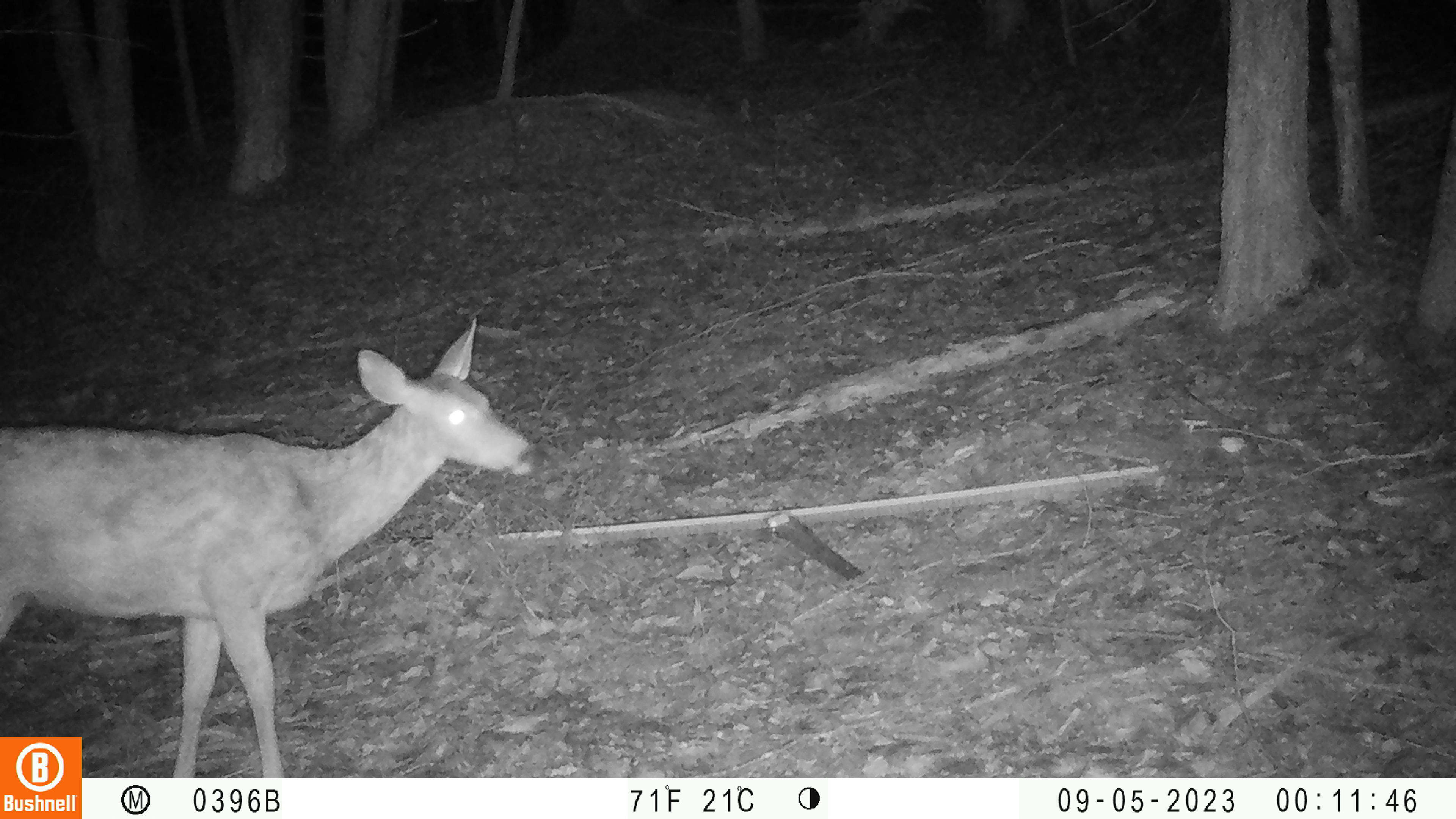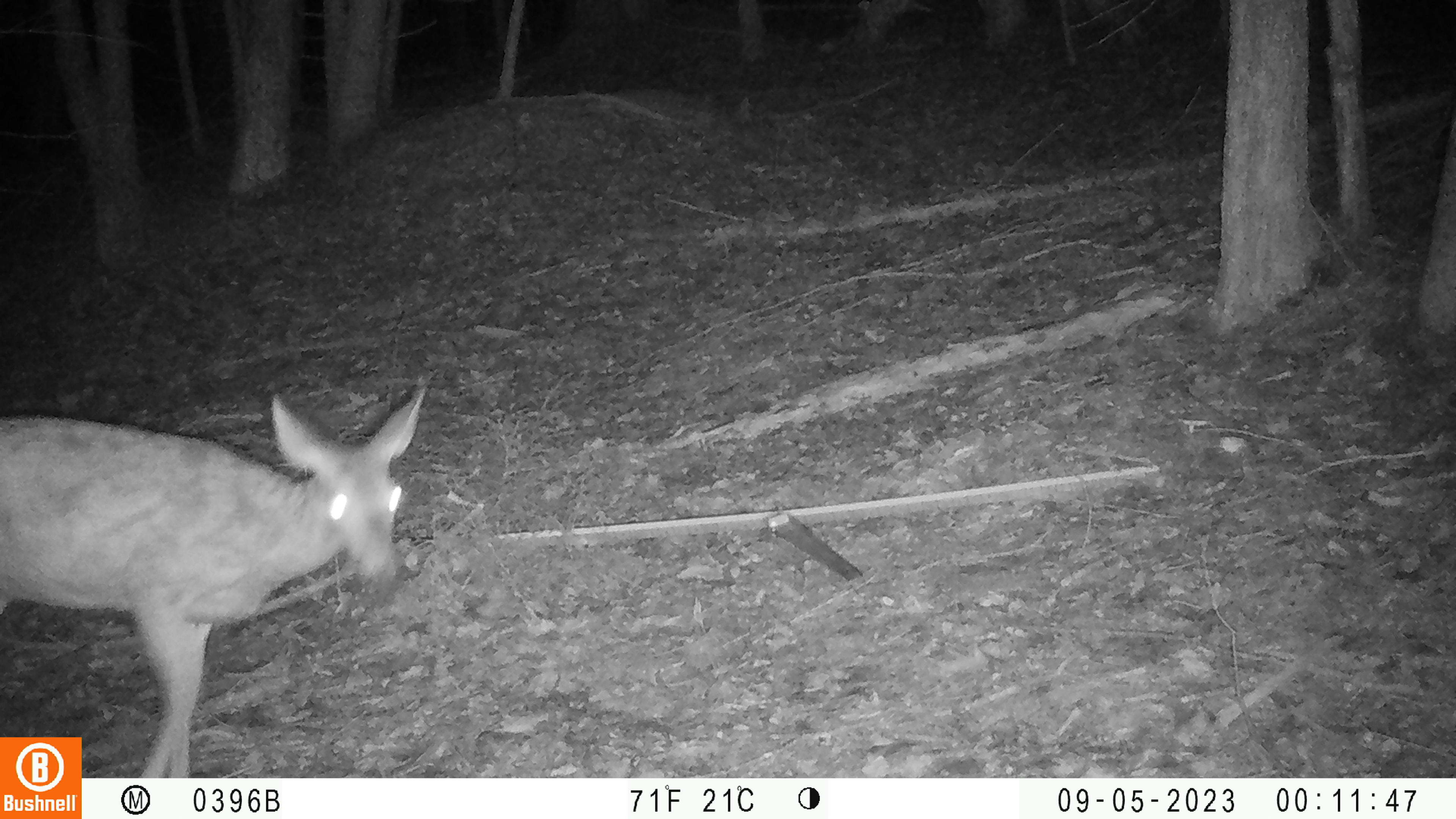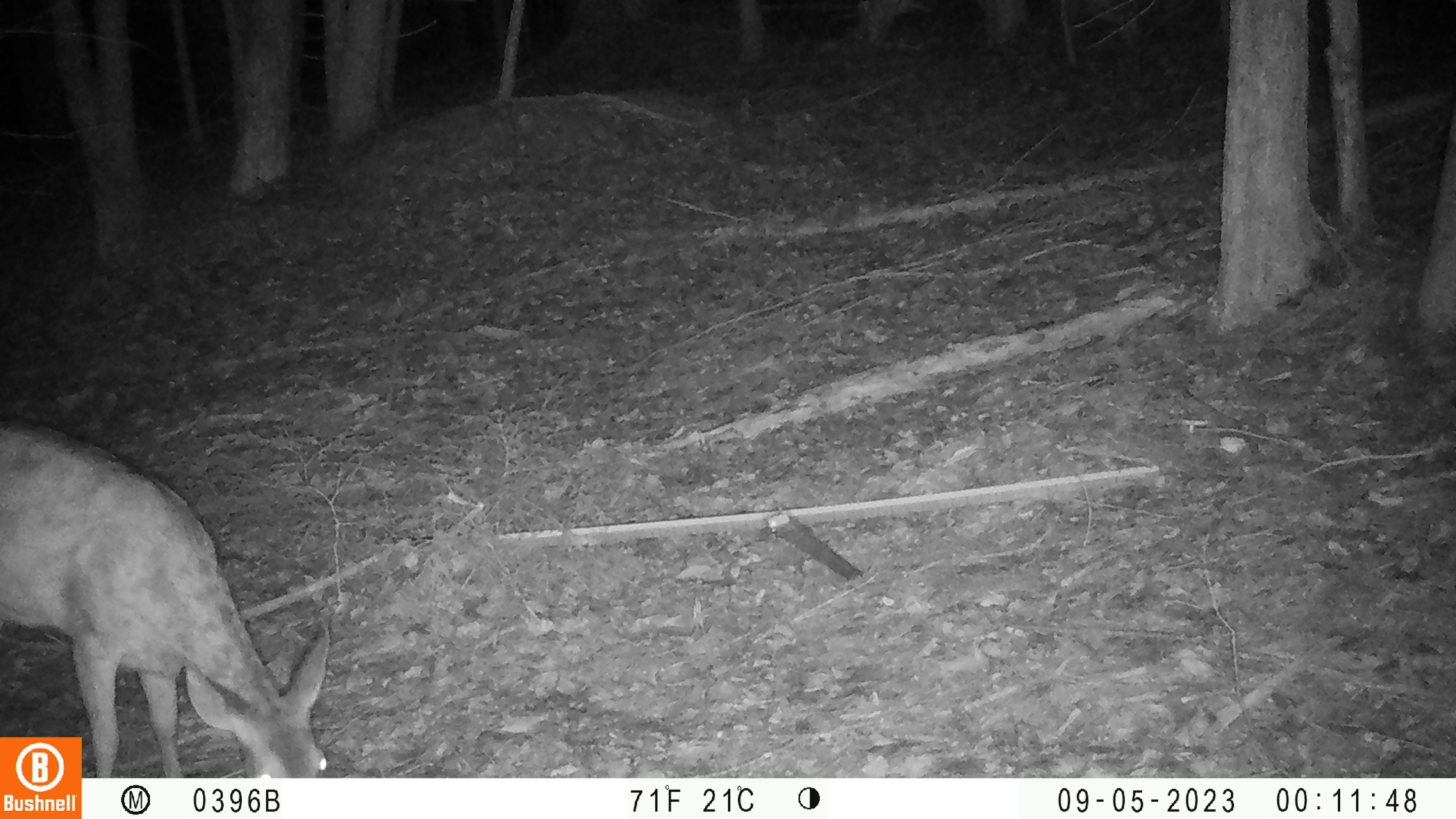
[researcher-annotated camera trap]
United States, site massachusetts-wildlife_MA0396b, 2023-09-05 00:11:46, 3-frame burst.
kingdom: Animalia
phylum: Chordata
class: Mammalia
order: Artiodactyla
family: Cervidae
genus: Odocoileus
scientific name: Odocoileus virginianus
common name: white-tailed deer